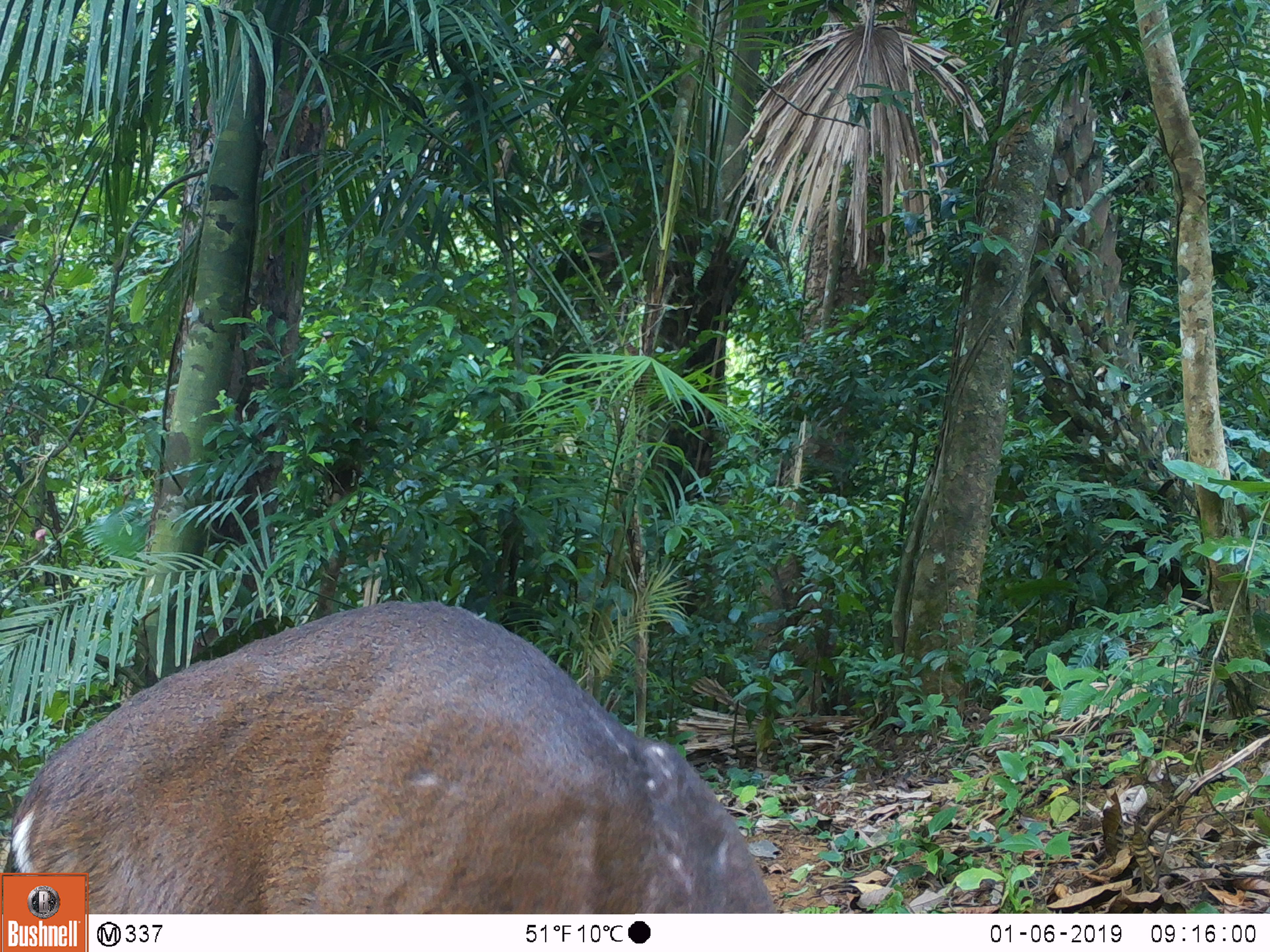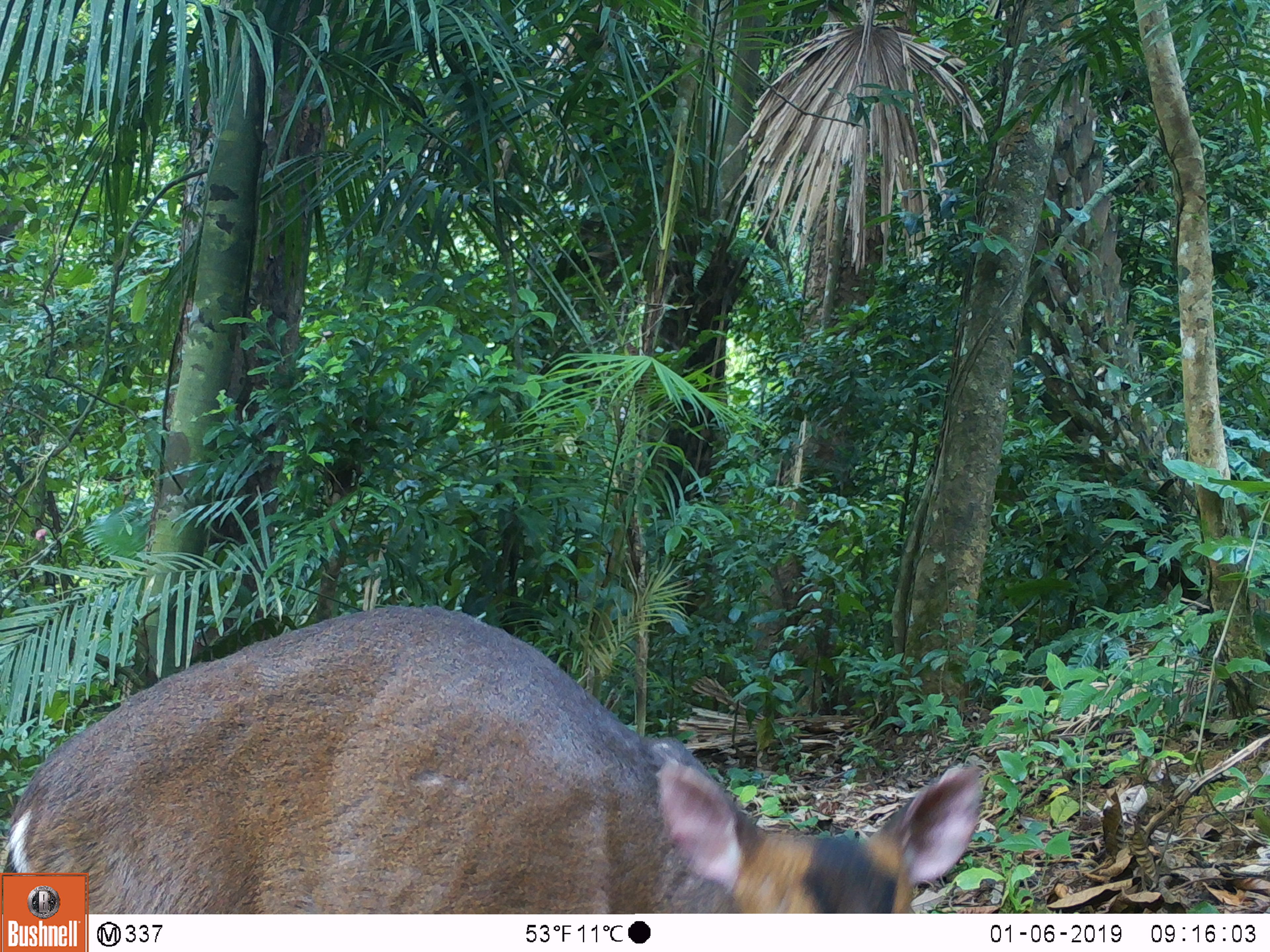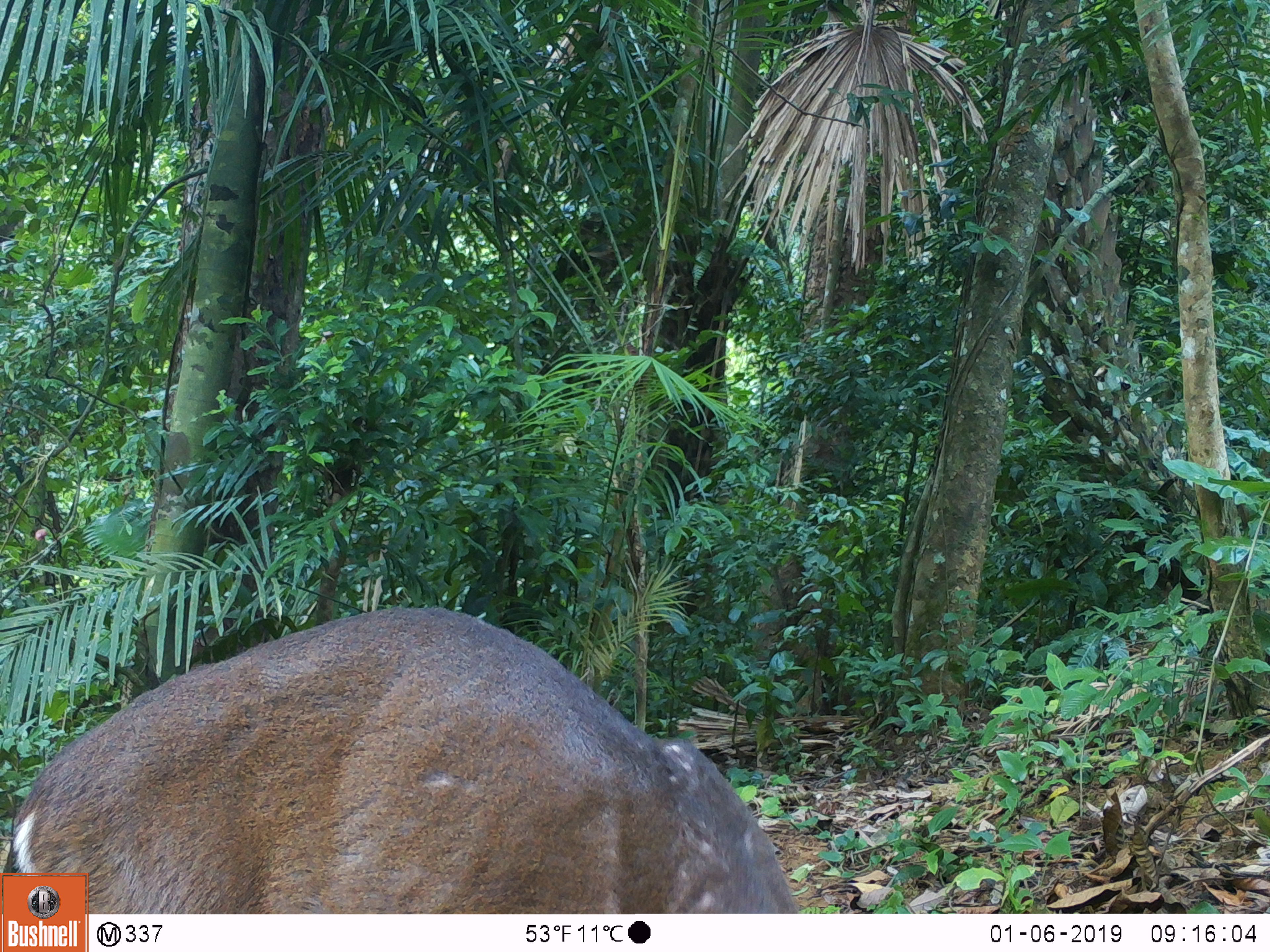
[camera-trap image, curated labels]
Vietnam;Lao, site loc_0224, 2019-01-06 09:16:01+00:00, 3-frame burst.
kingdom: Animalia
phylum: Chordata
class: Mammalia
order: Artiodactyla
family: Cervidae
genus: Muntiacus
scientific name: Muntiacus vuquangensis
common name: large-antlered muntjac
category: large antlered muntjac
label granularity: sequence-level